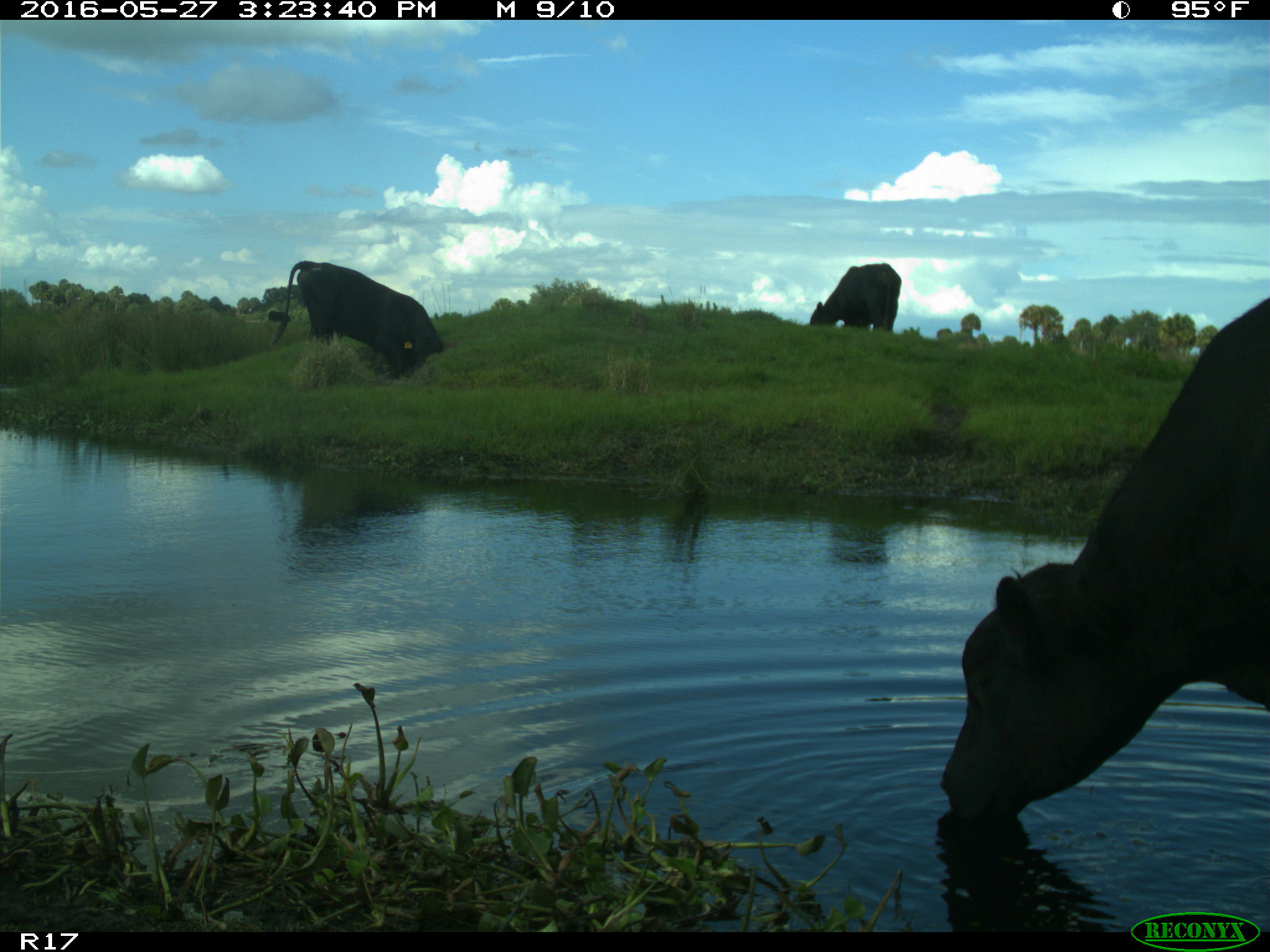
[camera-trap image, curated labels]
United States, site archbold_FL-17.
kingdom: Animalia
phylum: Chordata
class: Mammalia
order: Artiodactyla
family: Bovidae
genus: Bos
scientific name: Bos taurus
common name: domestic cow